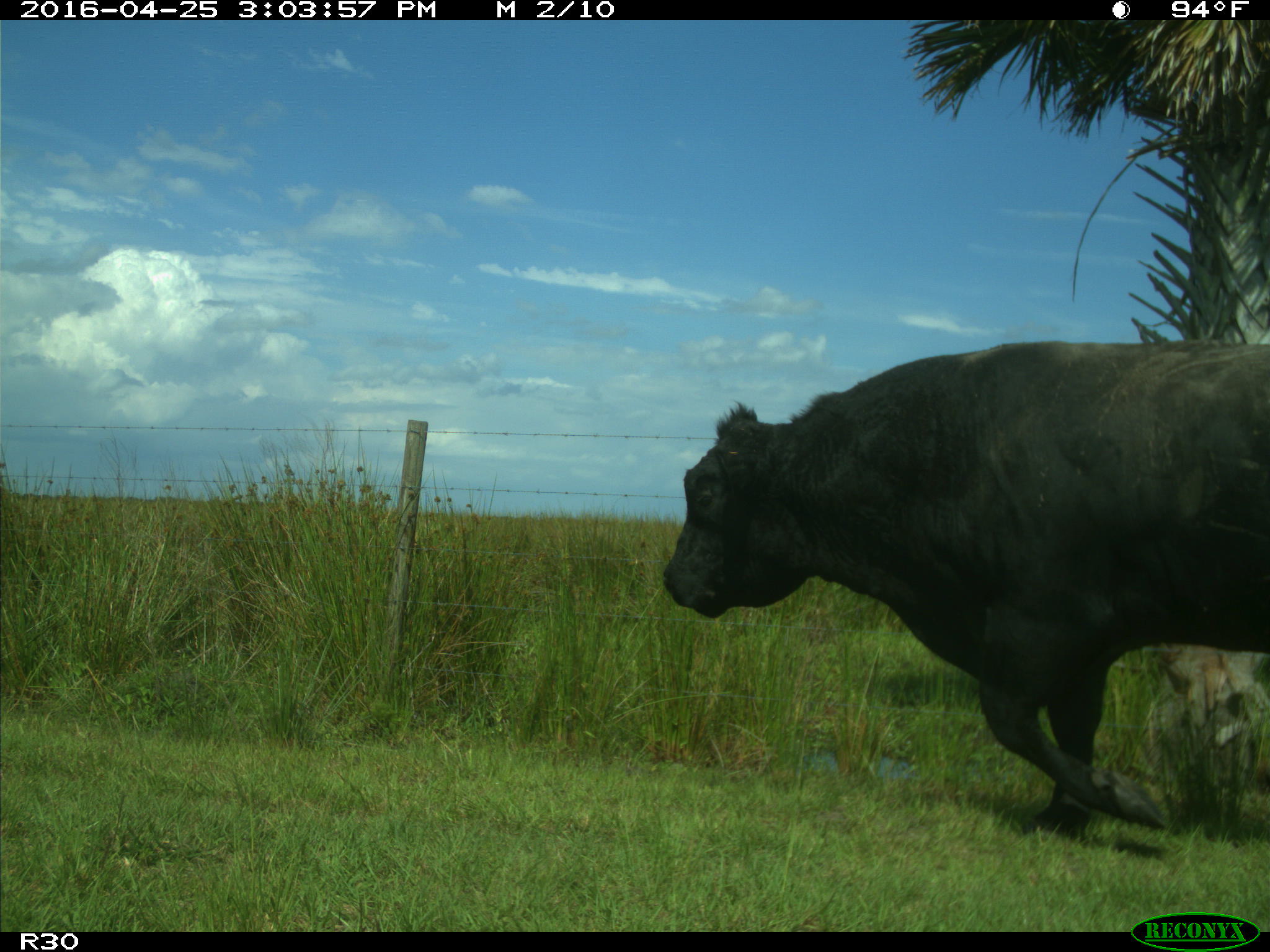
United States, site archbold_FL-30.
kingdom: Animalia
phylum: Chordata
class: Mammalia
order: Artiodactyla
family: Bovidae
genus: Bos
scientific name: Bos taurus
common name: domestic cow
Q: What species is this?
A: Bos taurus (domestic cow).